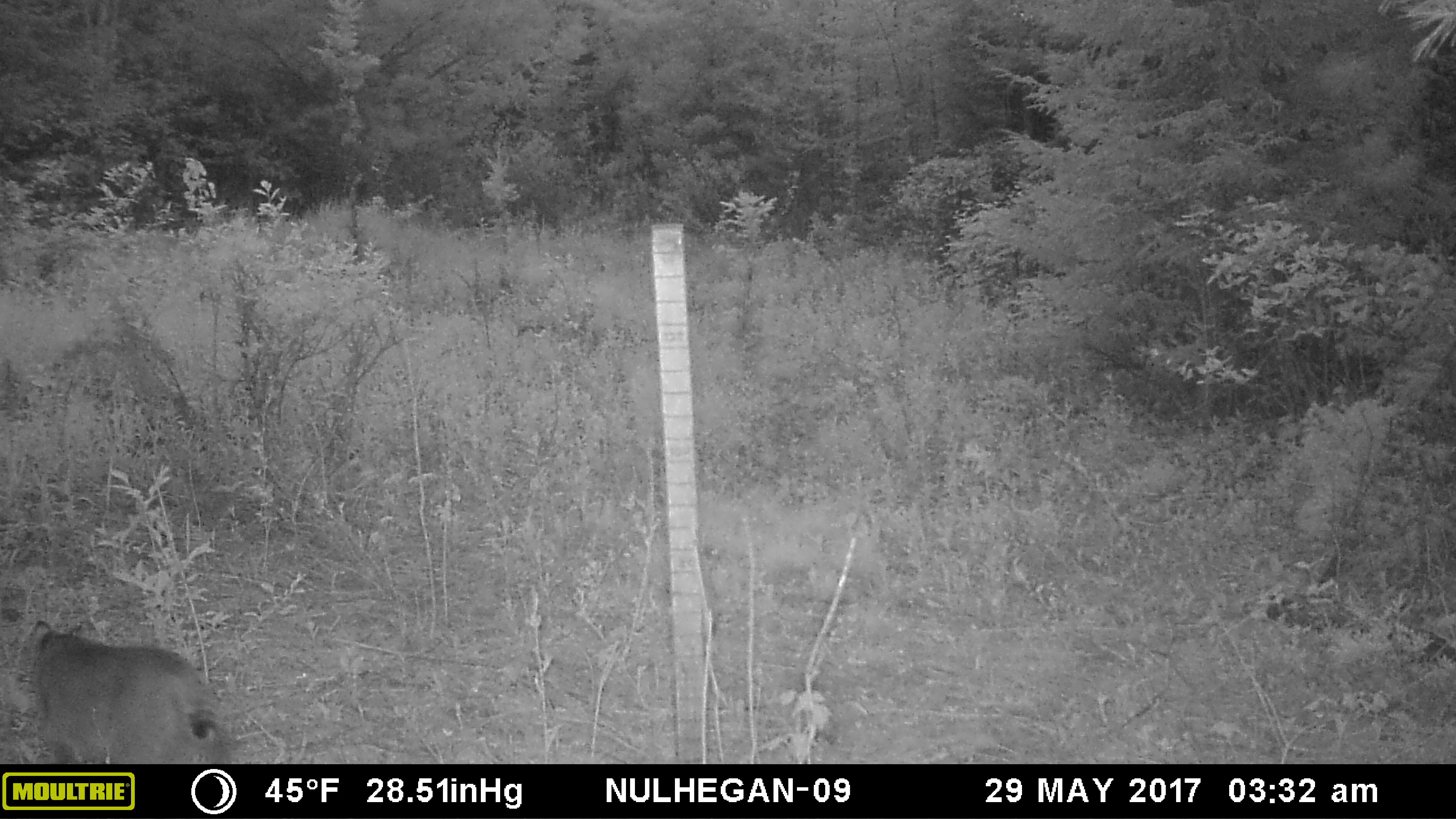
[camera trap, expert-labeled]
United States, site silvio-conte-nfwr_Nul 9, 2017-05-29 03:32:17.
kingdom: Animalia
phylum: Chordata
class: Mammalia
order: Carnivora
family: Felidae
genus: Lynx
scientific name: Lynx rufus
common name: bobcat